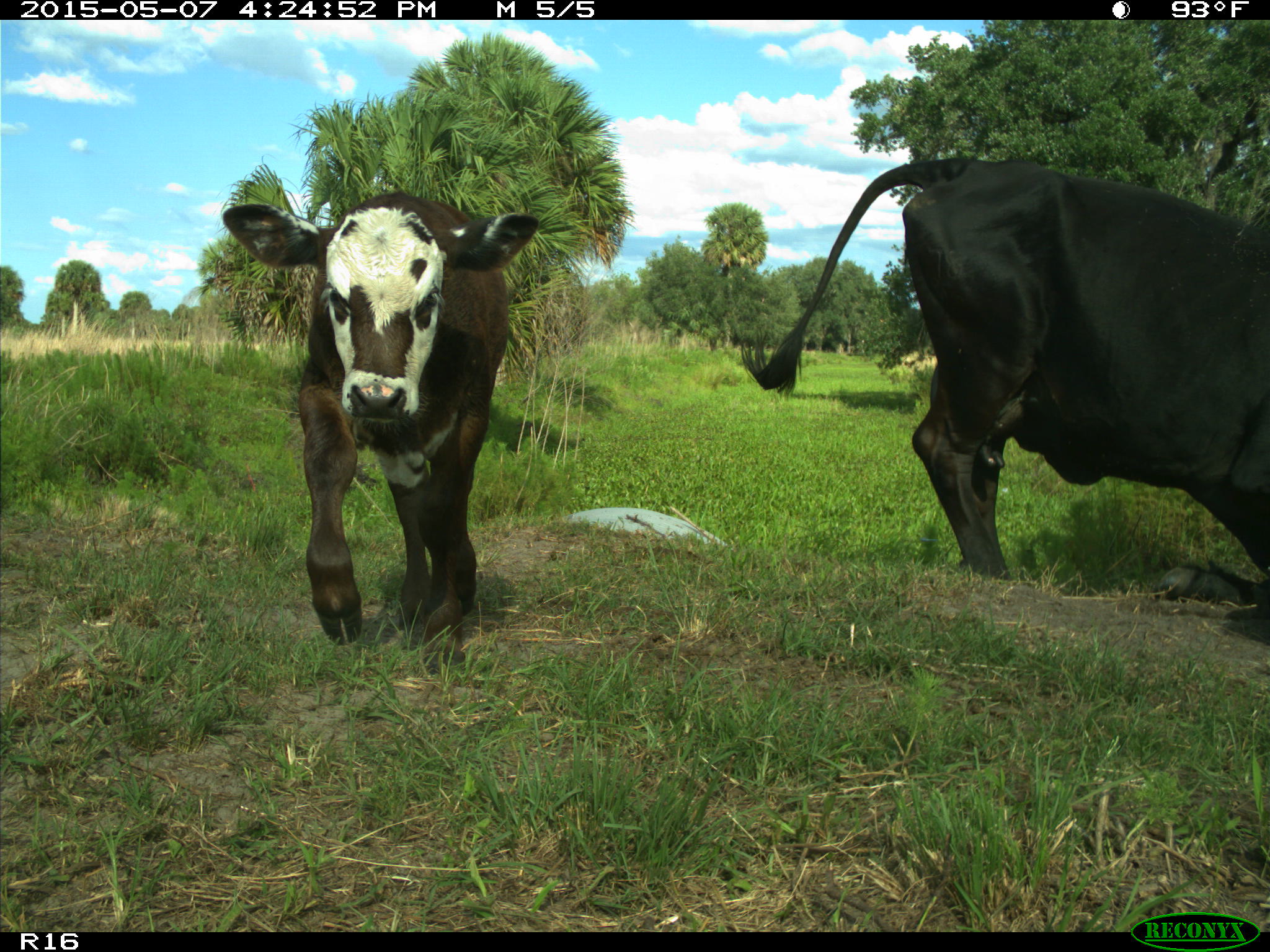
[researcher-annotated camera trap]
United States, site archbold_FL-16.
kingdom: Animalia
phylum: Chordata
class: Mammalia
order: Artiodactyla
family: Bovidae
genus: Bos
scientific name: Bos taurus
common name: domestic cow